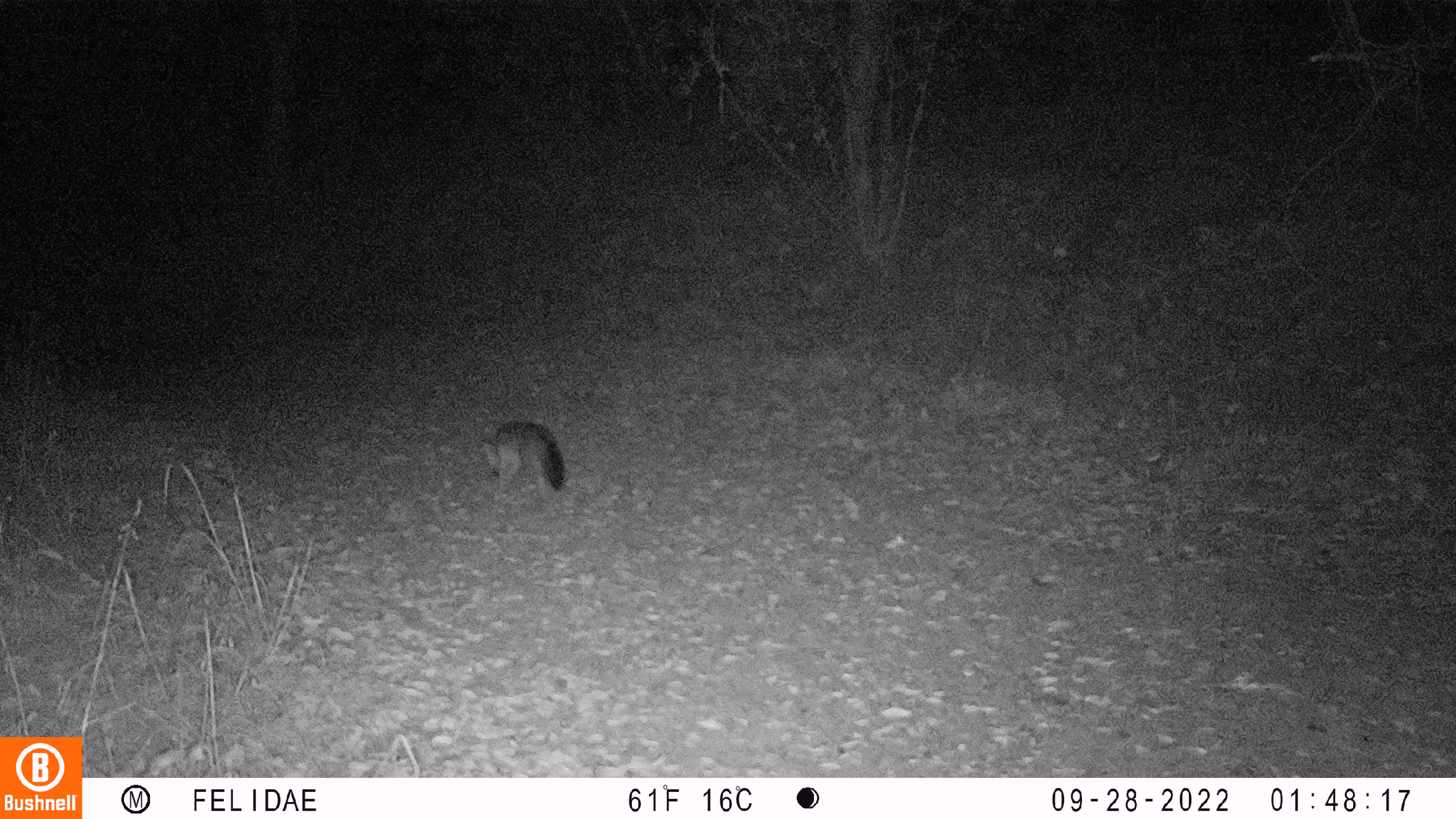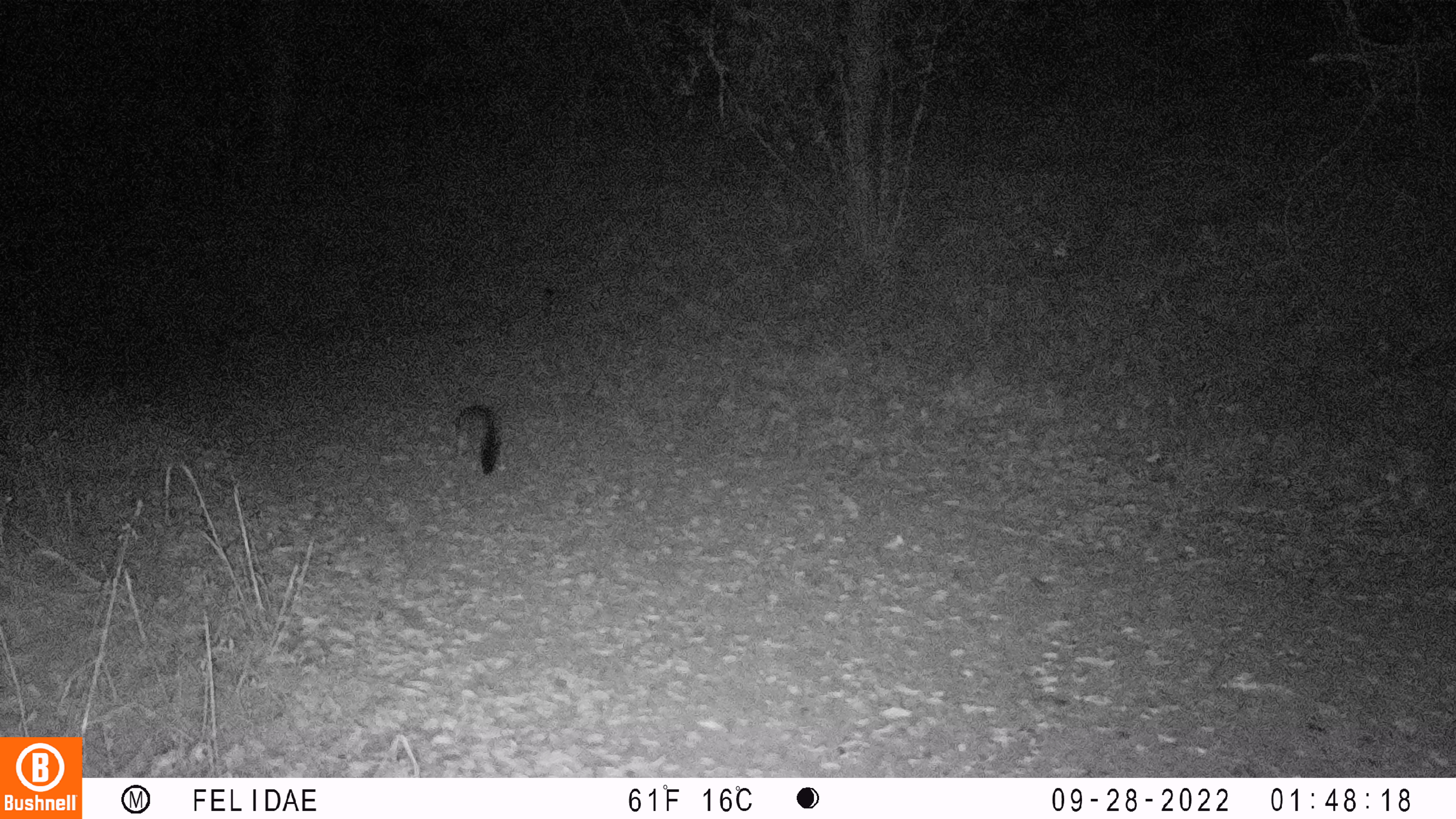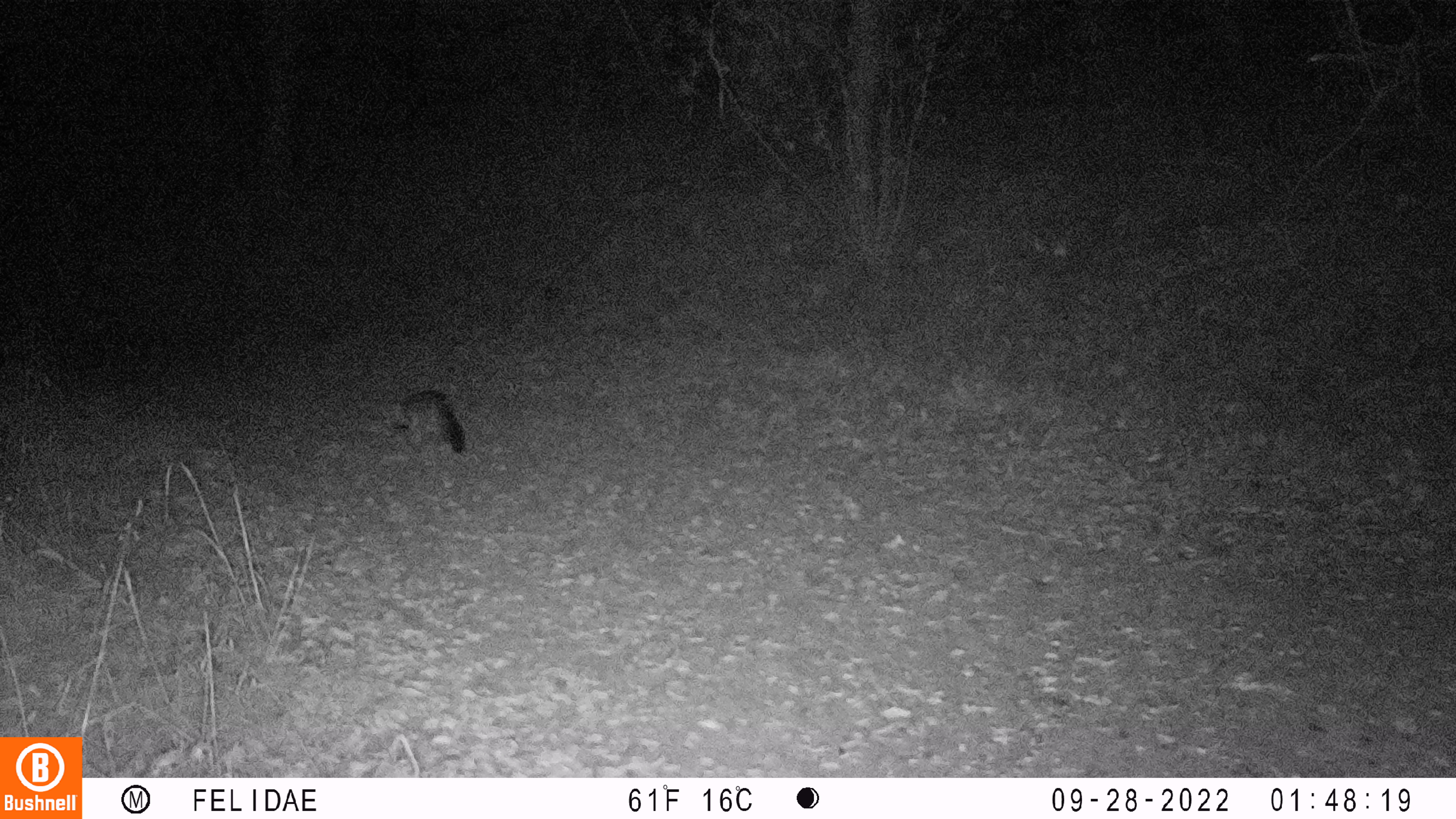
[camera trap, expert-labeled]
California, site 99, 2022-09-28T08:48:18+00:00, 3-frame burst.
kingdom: Animalia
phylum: Chordata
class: Mammalia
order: Carnivora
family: Canidae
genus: Urocyon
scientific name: Urocyon cinereoargenteus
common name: gray fox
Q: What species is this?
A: Gray fox (Urocyon cinereoargenteus).